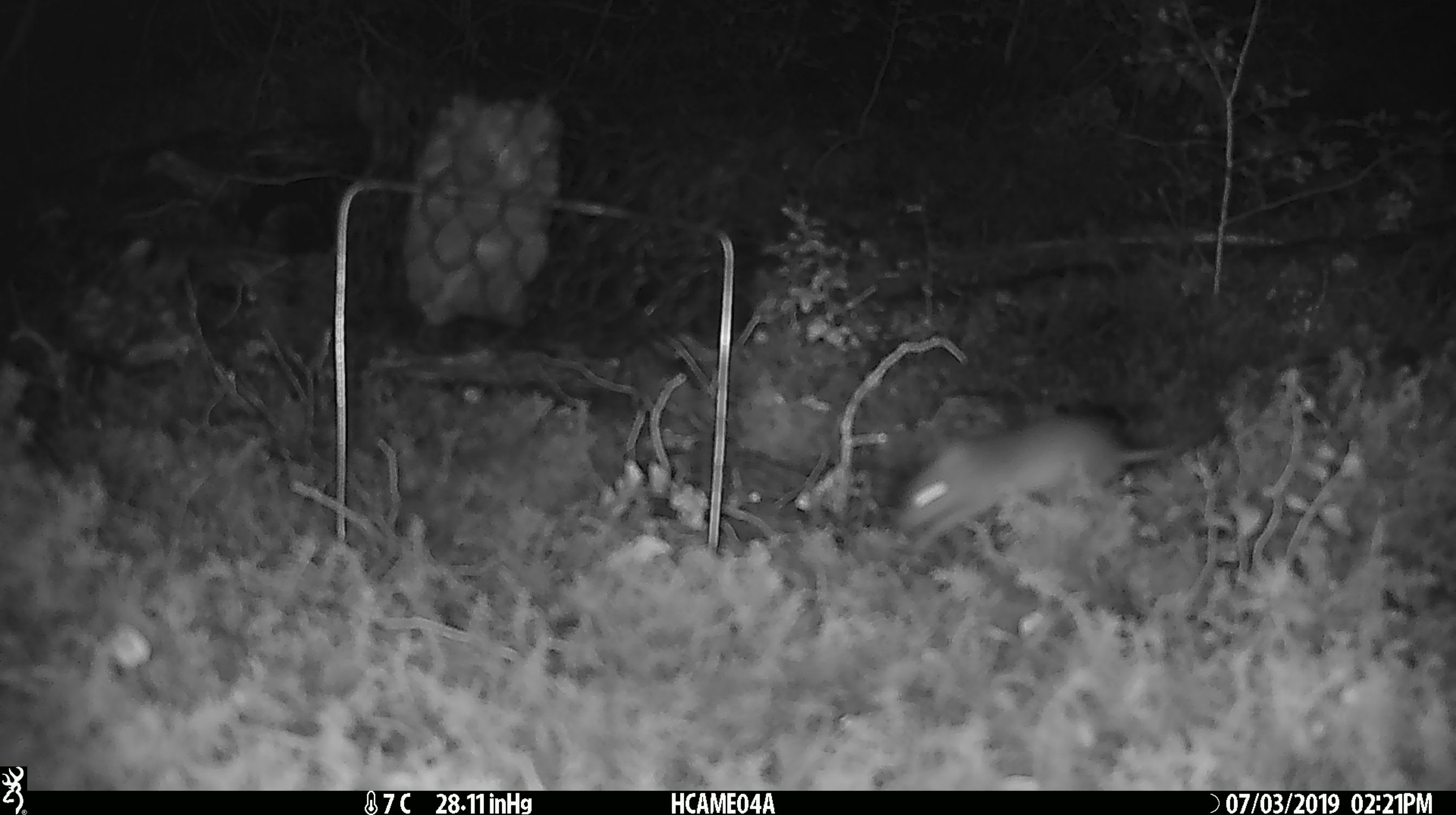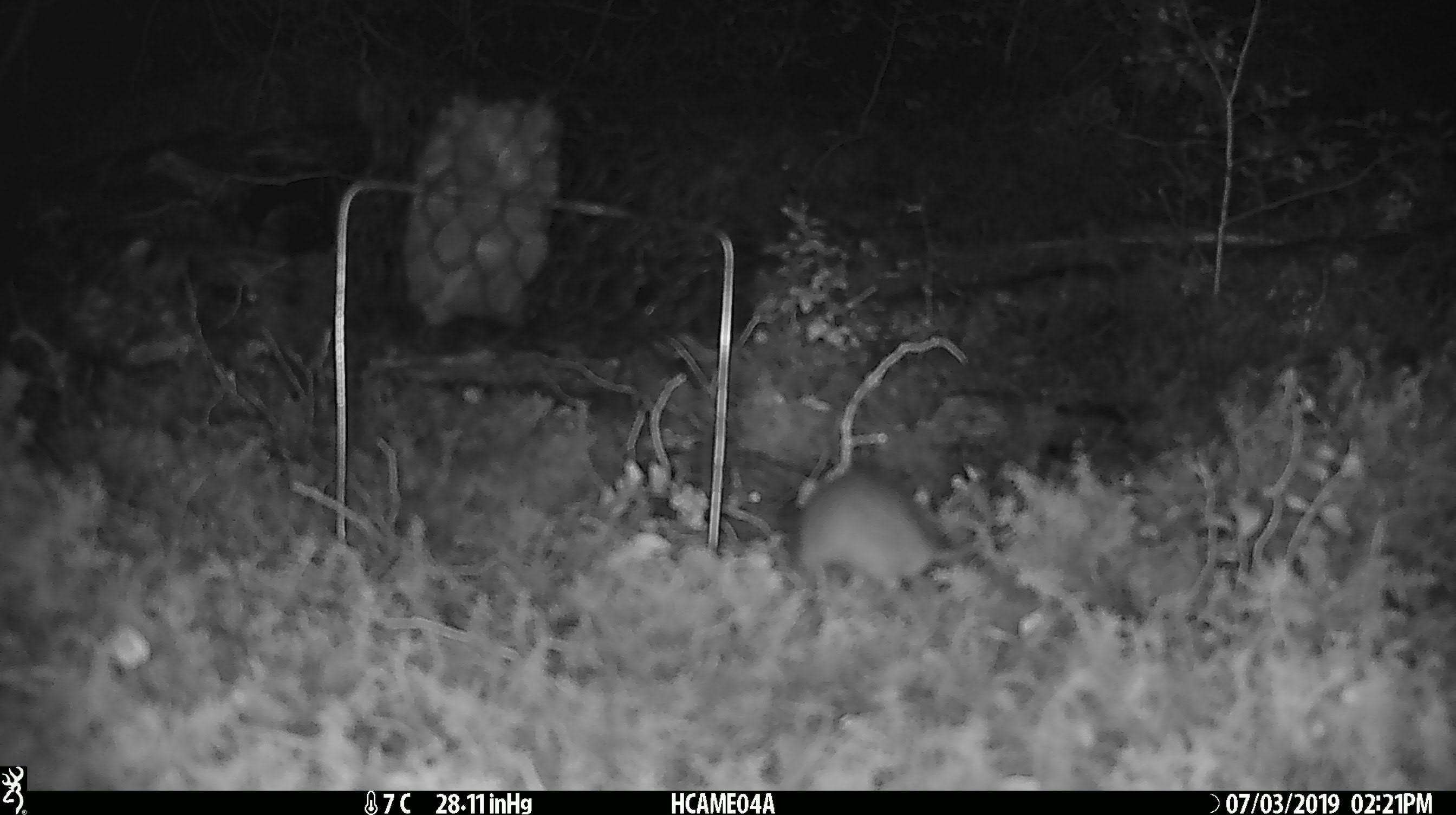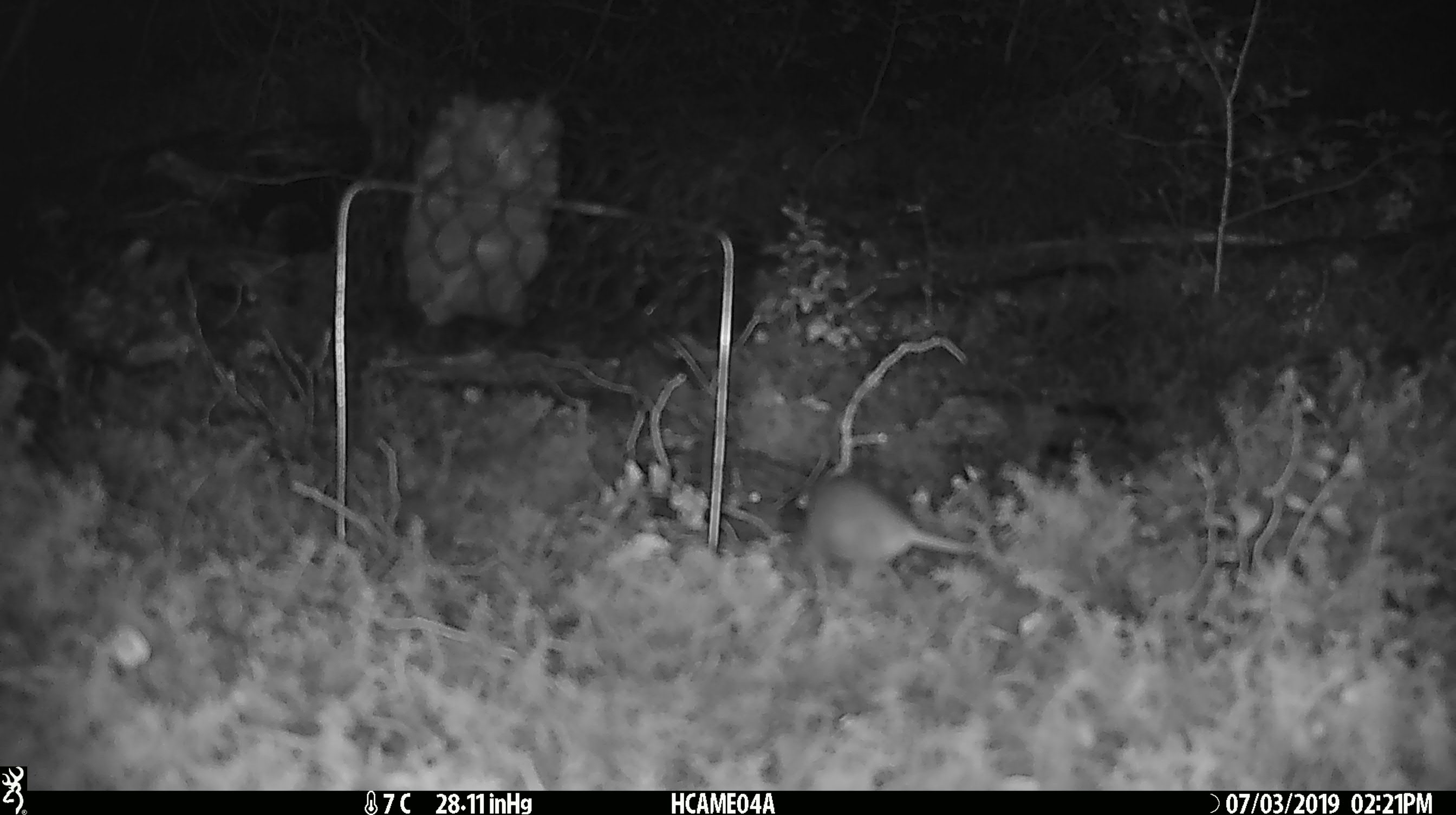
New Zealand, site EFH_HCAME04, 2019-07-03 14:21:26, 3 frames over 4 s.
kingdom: Animalia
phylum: Chordata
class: Mammalia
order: Rodentia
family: Muridae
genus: Mus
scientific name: Mus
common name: mouse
Mouse (Mus).